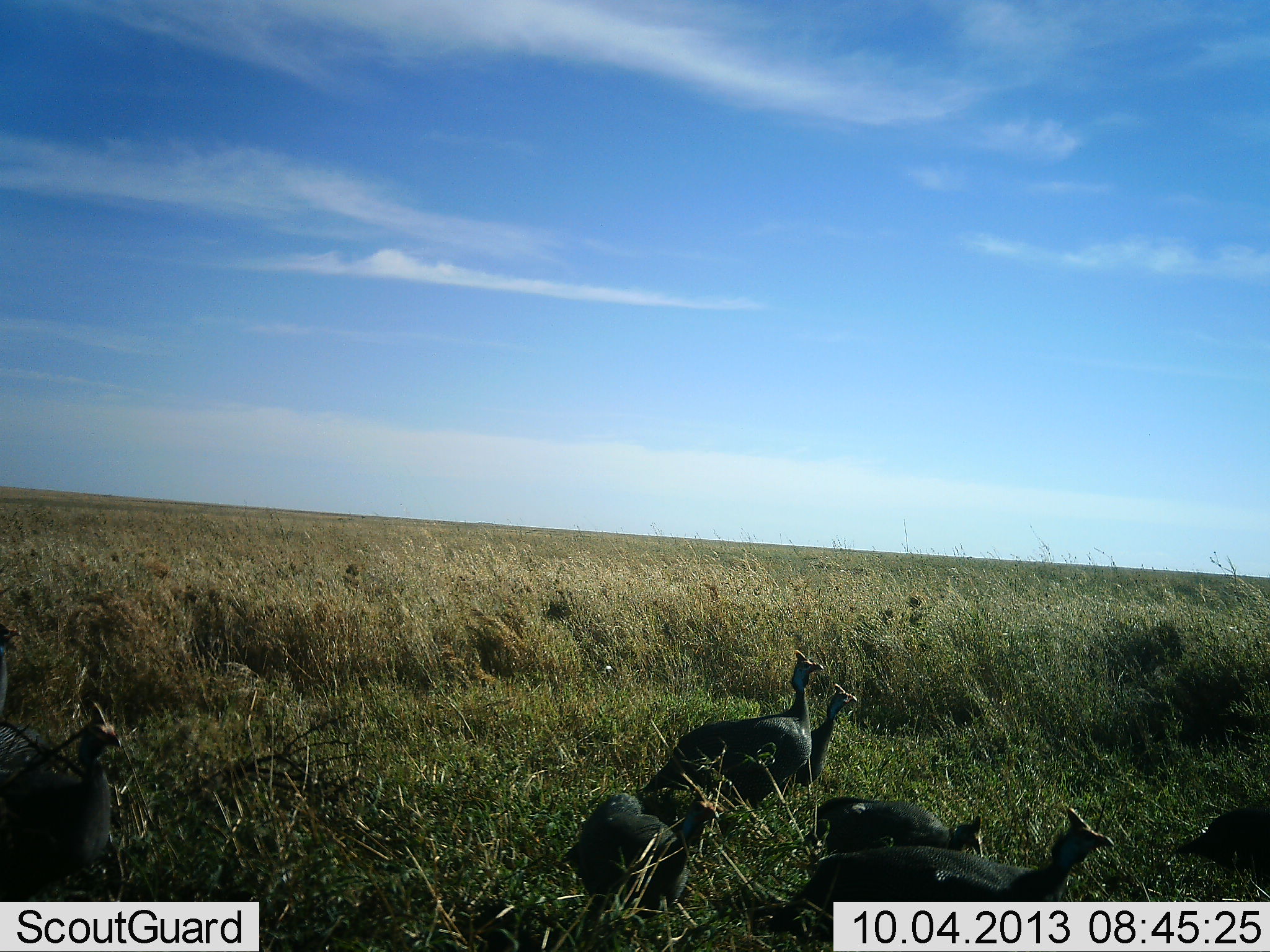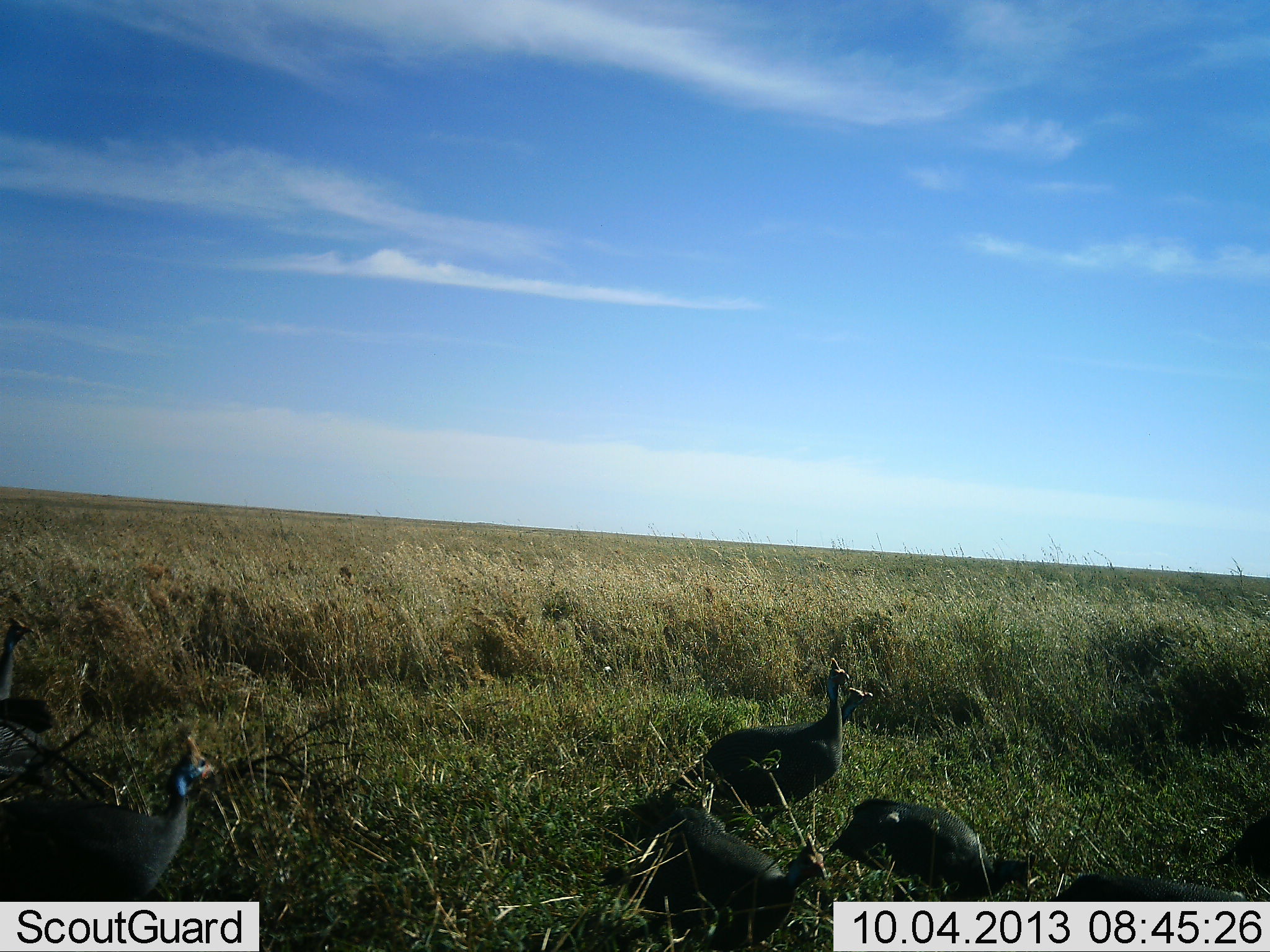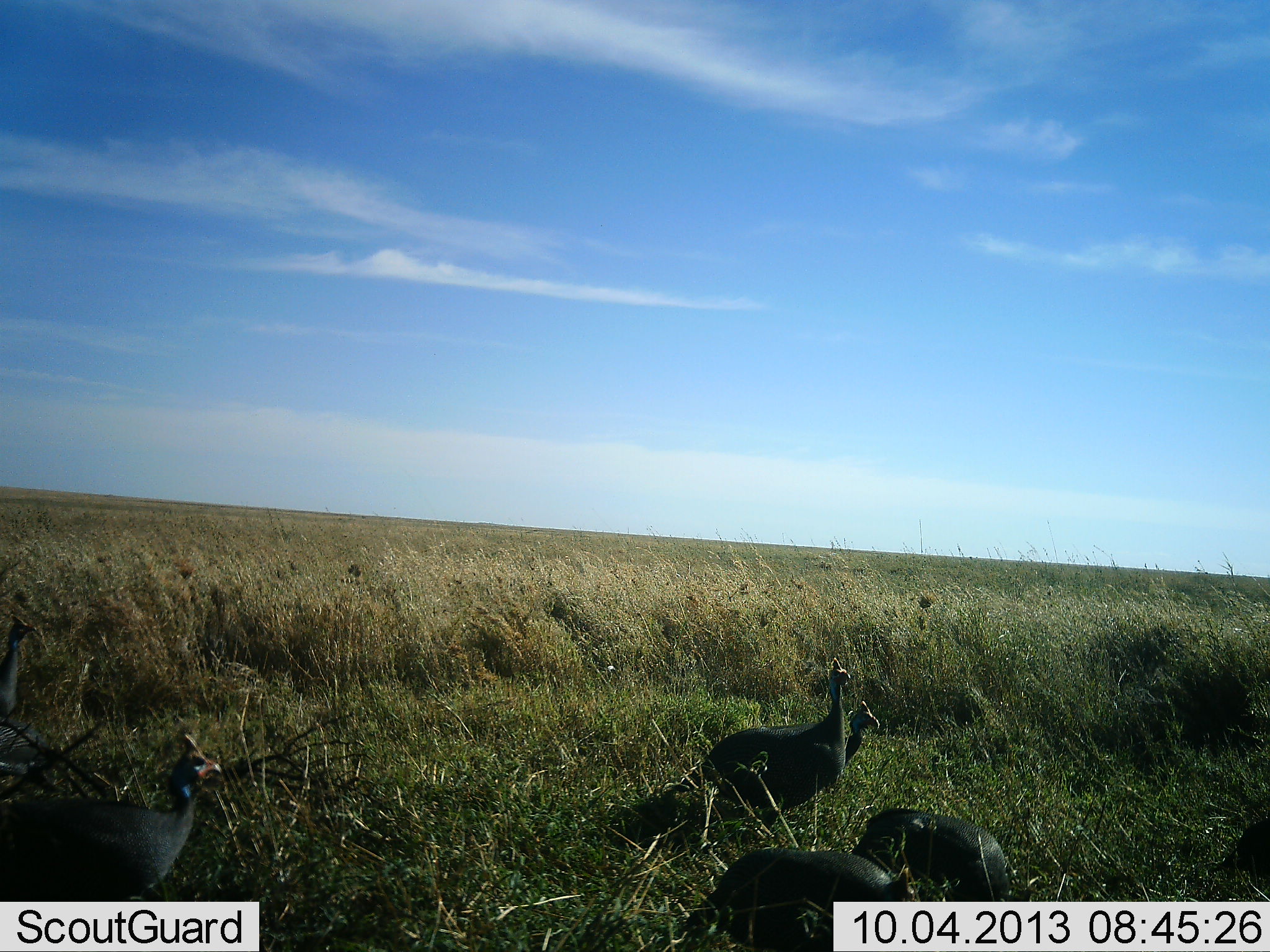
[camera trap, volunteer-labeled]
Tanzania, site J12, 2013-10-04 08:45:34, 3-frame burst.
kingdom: Animalia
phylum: Chordata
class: Aves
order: Galliformes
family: Numididae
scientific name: Numididae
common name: guinea fowl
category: guineafowl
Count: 8.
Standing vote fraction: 60%.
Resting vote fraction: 10%.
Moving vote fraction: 80%.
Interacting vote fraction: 0%.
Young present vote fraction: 10%.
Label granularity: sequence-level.